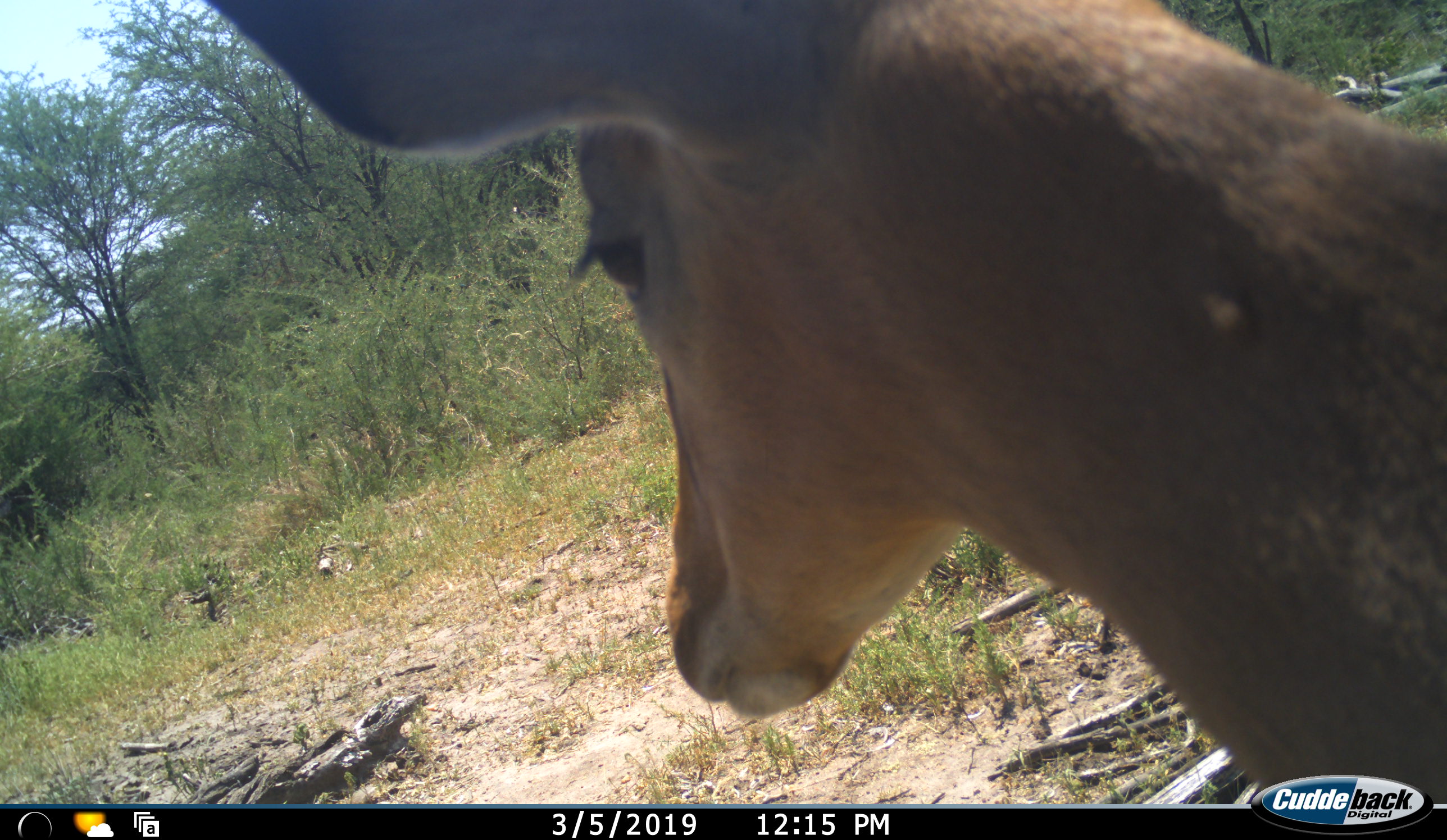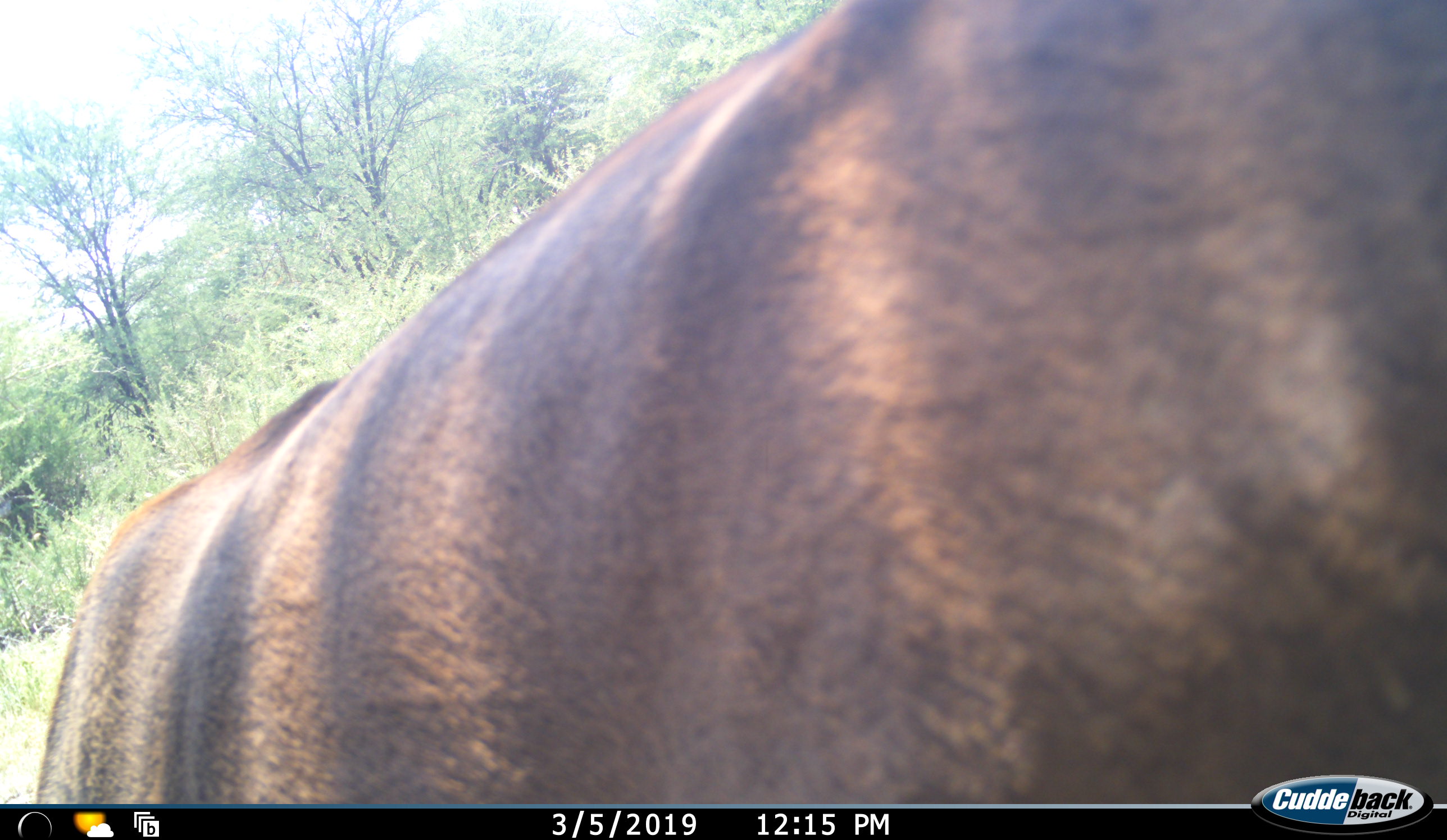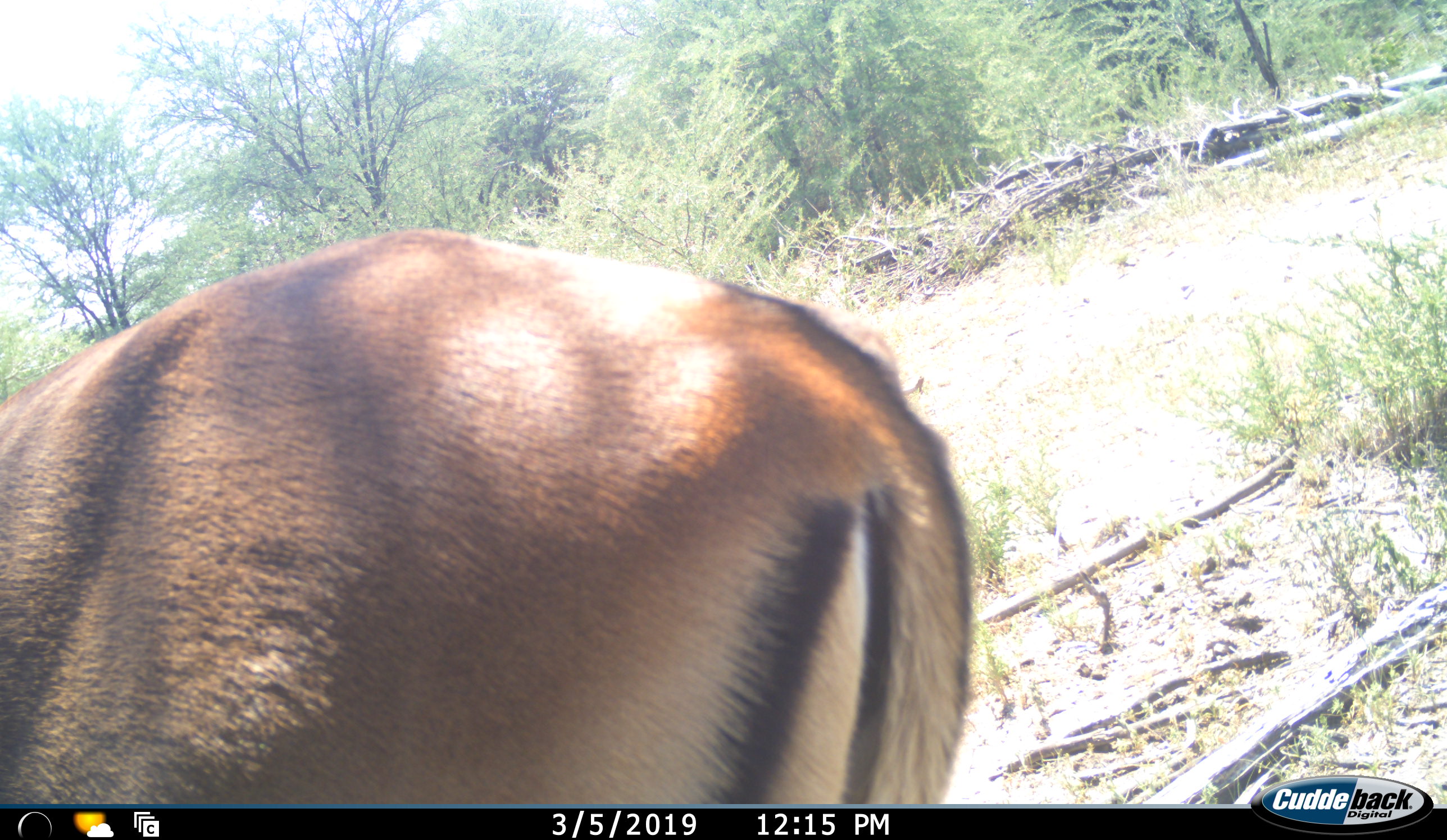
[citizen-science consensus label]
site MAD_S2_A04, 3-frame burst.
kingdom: Animalia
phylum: Chordata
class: Mammalia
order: Artiodactyla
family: Bovidae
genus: Aepyceros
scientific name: Aepyceros melampus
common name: impala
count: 1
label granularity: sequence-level